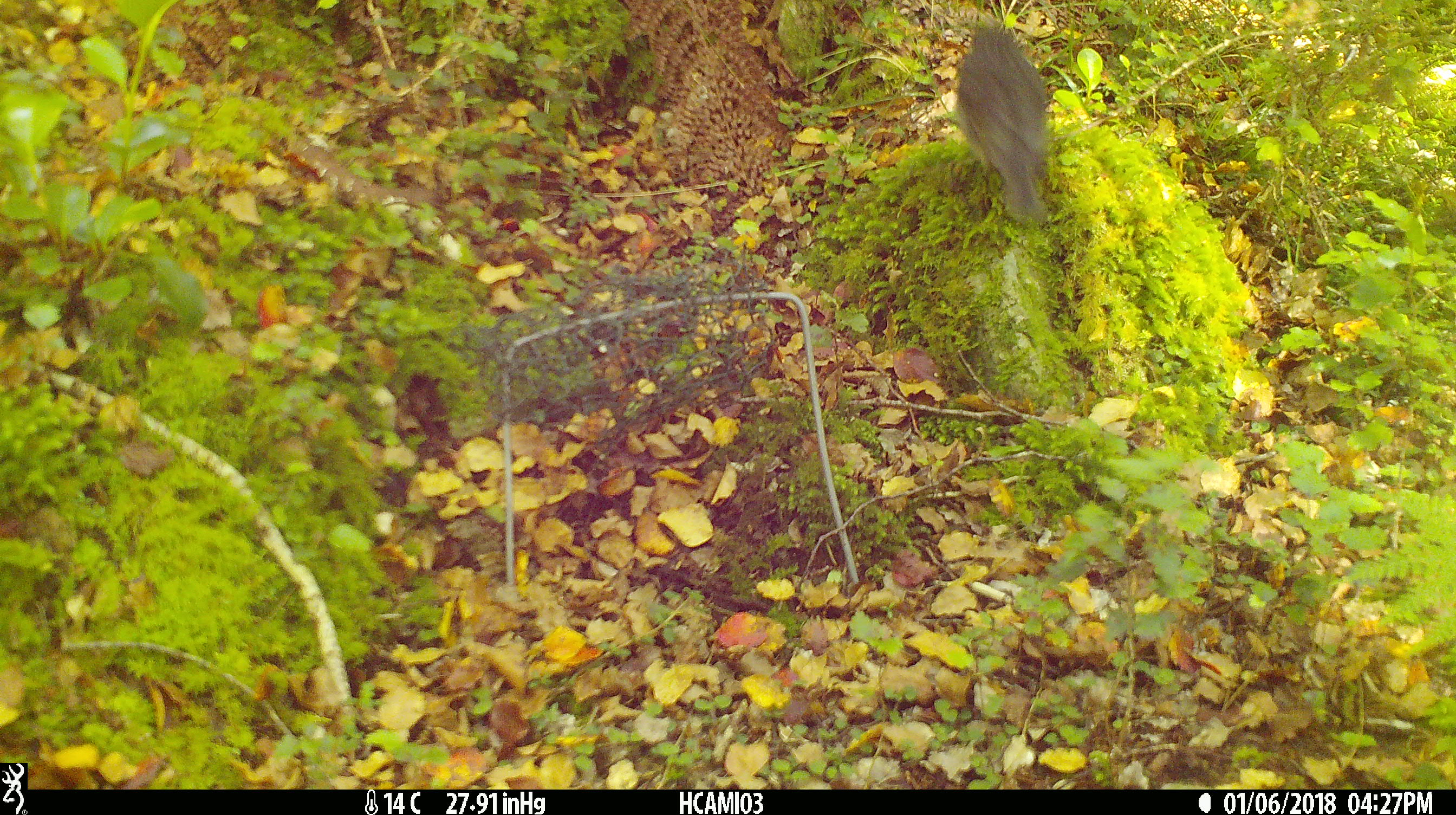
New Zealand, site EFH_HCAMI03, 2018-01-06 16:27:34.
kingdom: Animalia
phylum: Chordata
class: Aves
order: Passeriformes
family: Petroicidae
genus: Petroica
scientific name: Petroica australis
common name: new zealand robin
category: robin